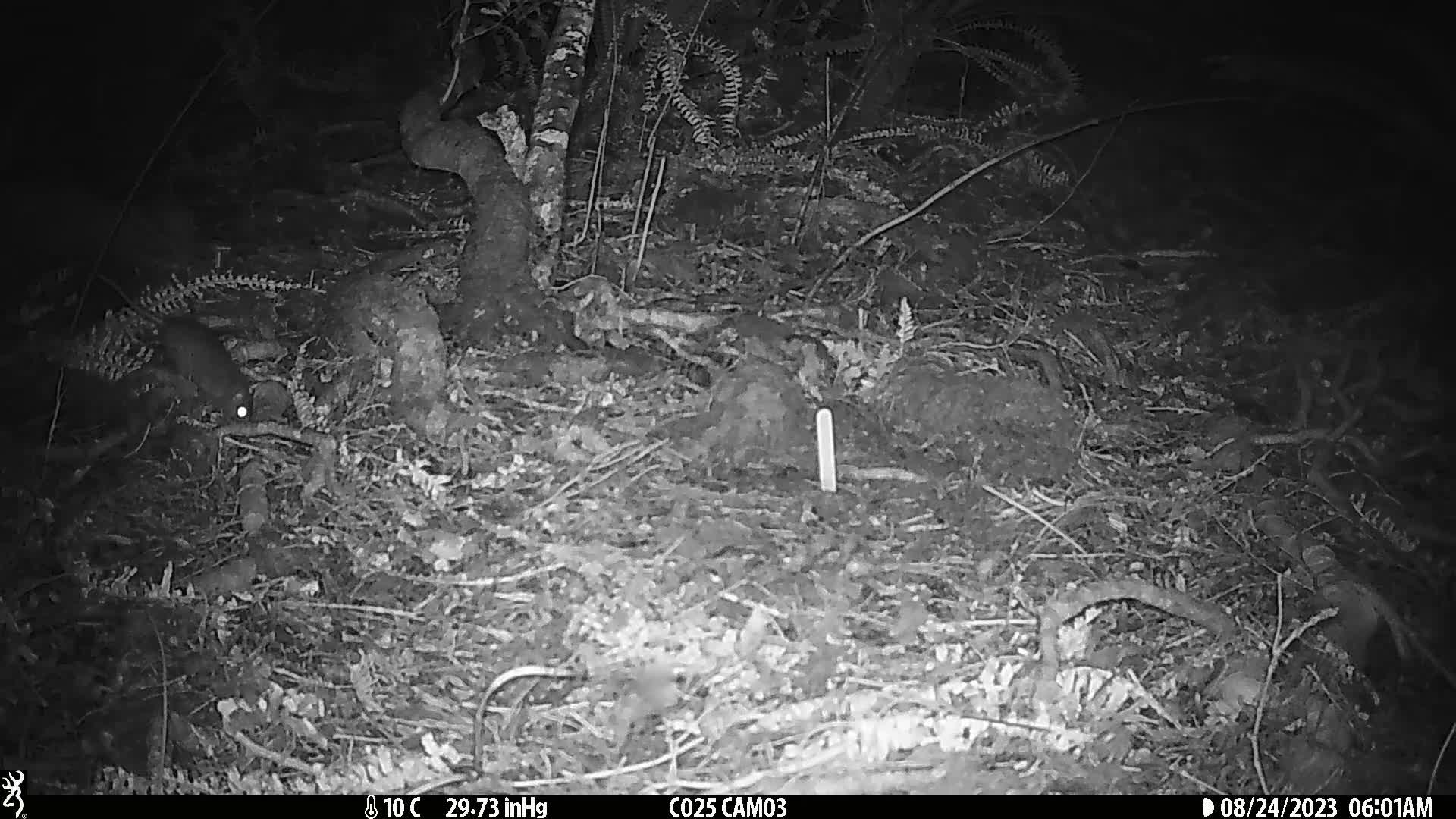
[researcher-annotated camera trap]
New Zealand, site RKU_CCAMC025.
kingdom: Animalia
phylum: Chordata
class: Mammalia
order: Rodentia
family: Muridae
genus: Rattus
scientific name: Rattus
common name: rat